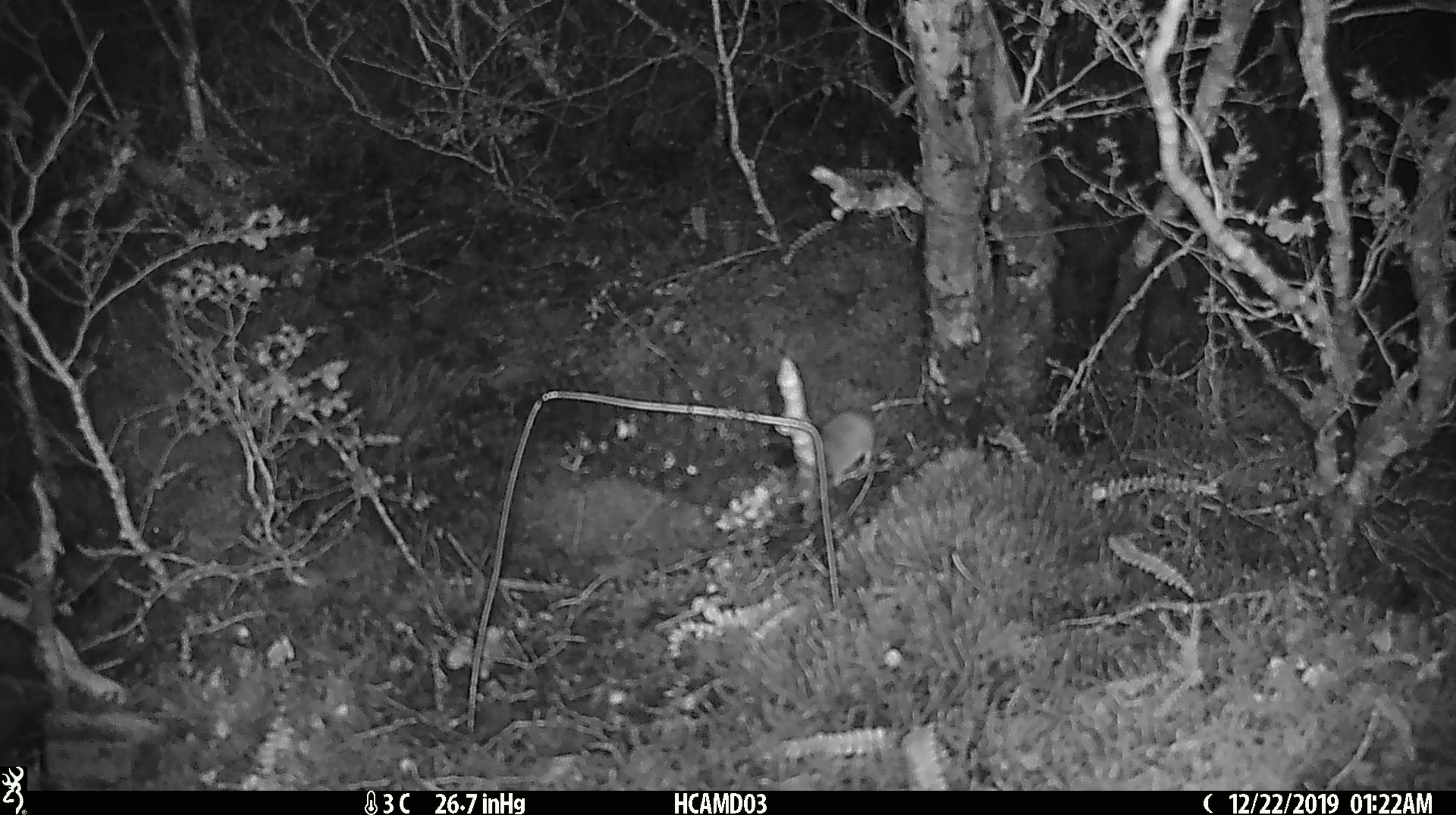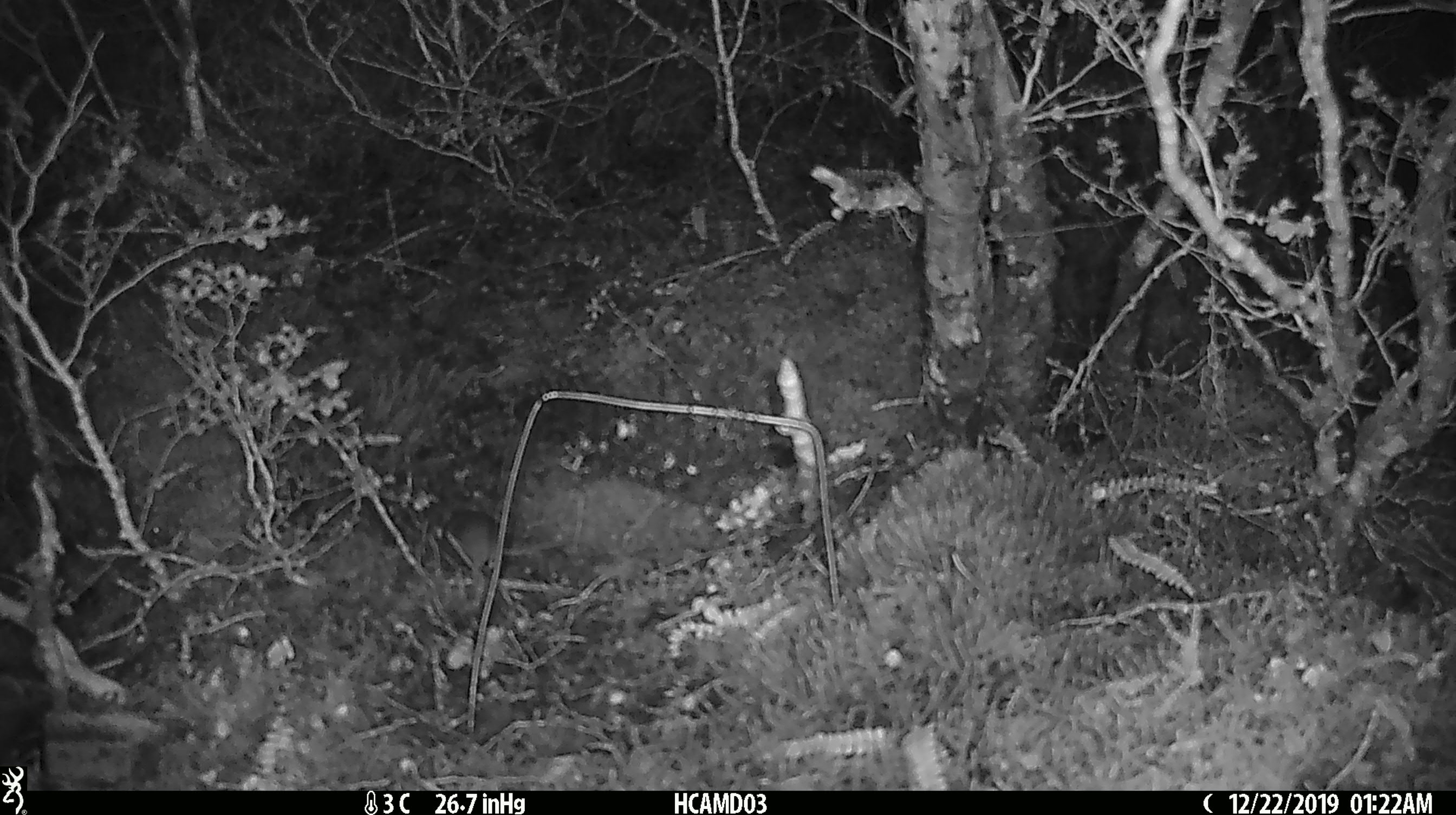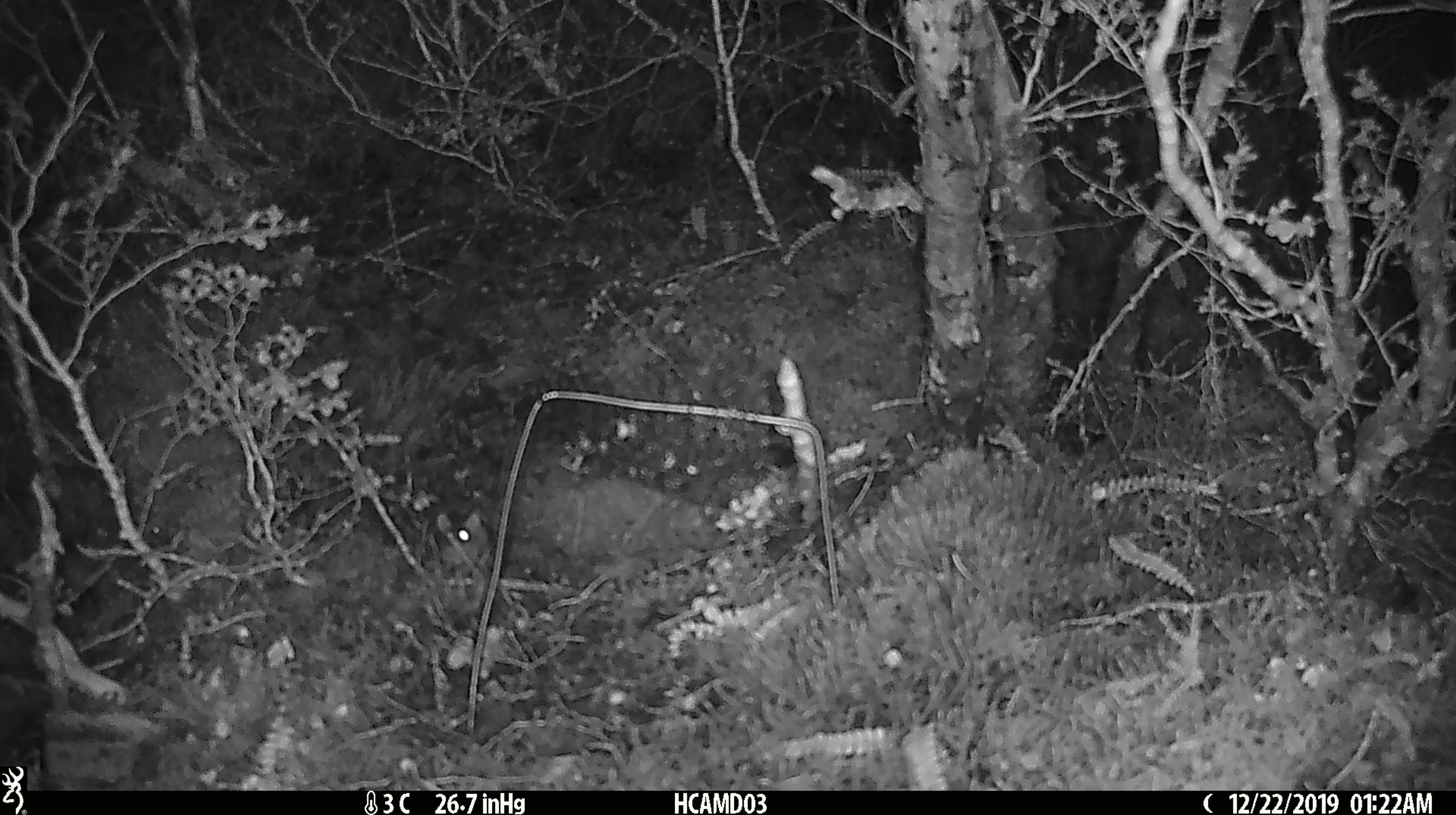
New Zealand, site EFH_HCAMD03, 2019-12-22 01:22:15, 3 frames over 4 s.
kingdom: Animalia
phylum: Chordata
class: Mammalia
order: Rodentia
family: Muridae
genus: Mus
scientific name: Mus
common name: mouse